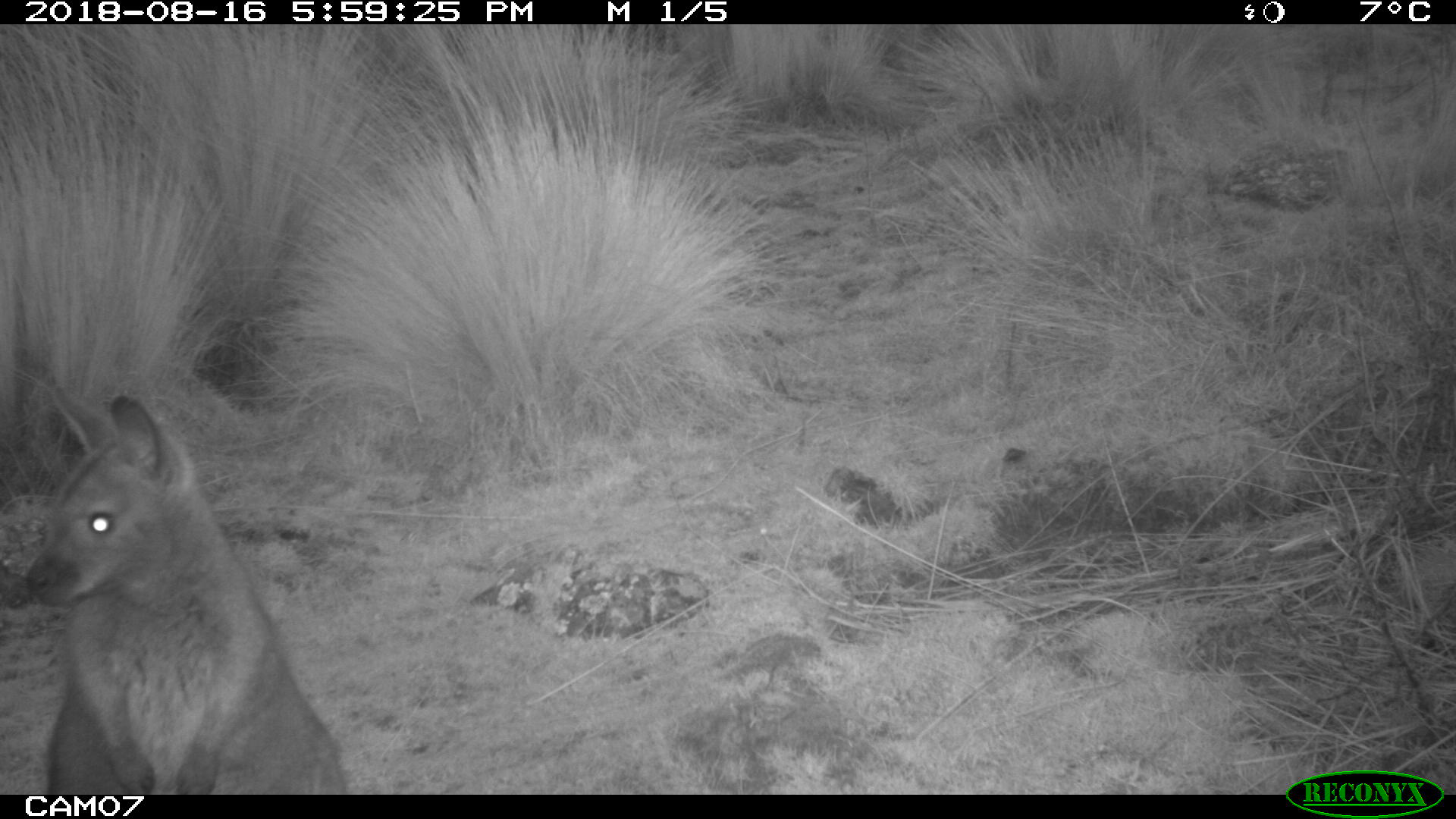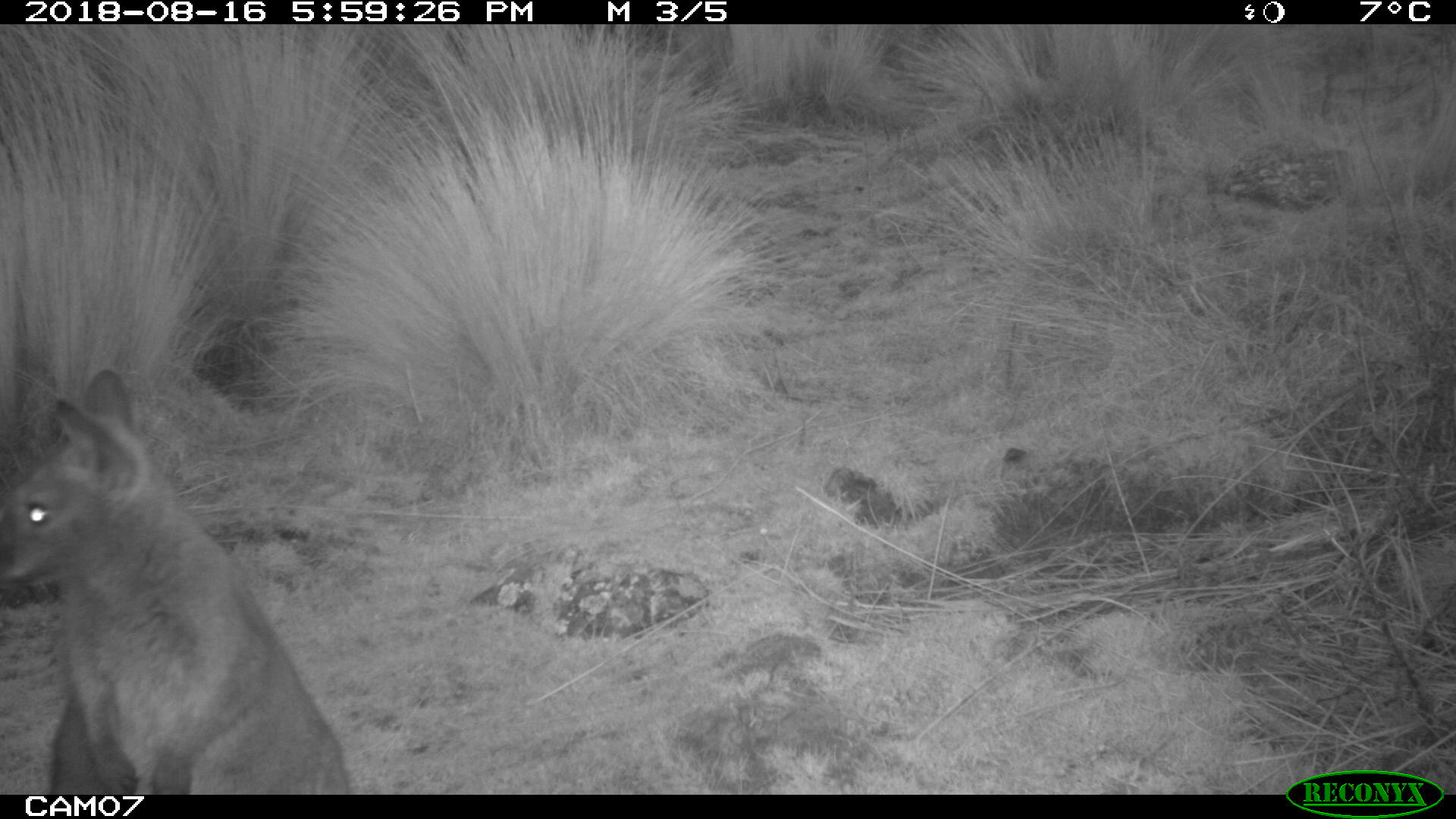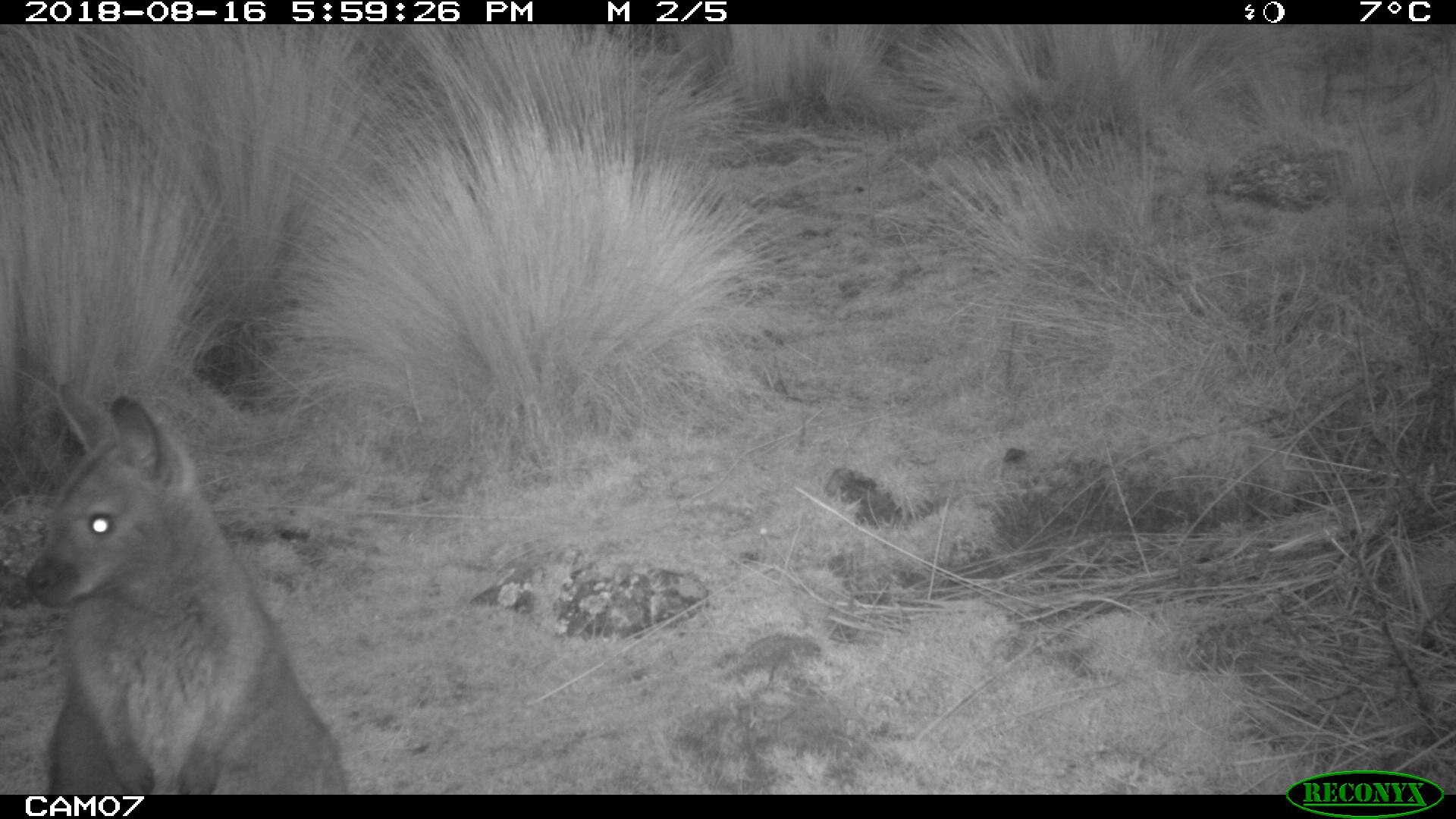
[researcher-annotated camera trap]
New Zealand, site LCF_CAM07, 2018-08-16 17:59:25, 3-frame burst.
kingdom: Animalia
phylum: Chordata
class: Mammalia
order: Diprotodontia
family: Macropodidae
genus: Notamacropus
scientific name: Notamacropus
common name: wallaby